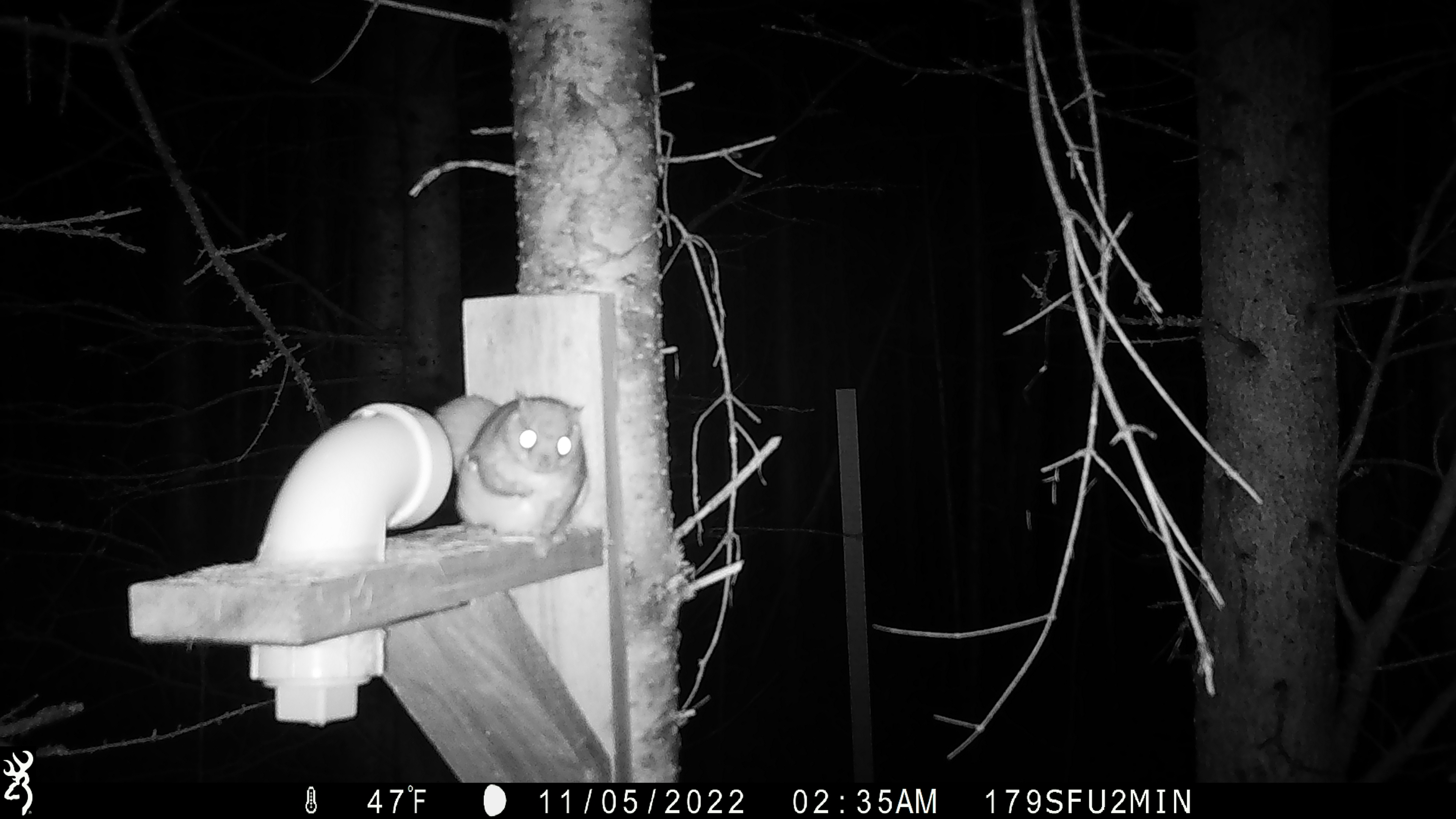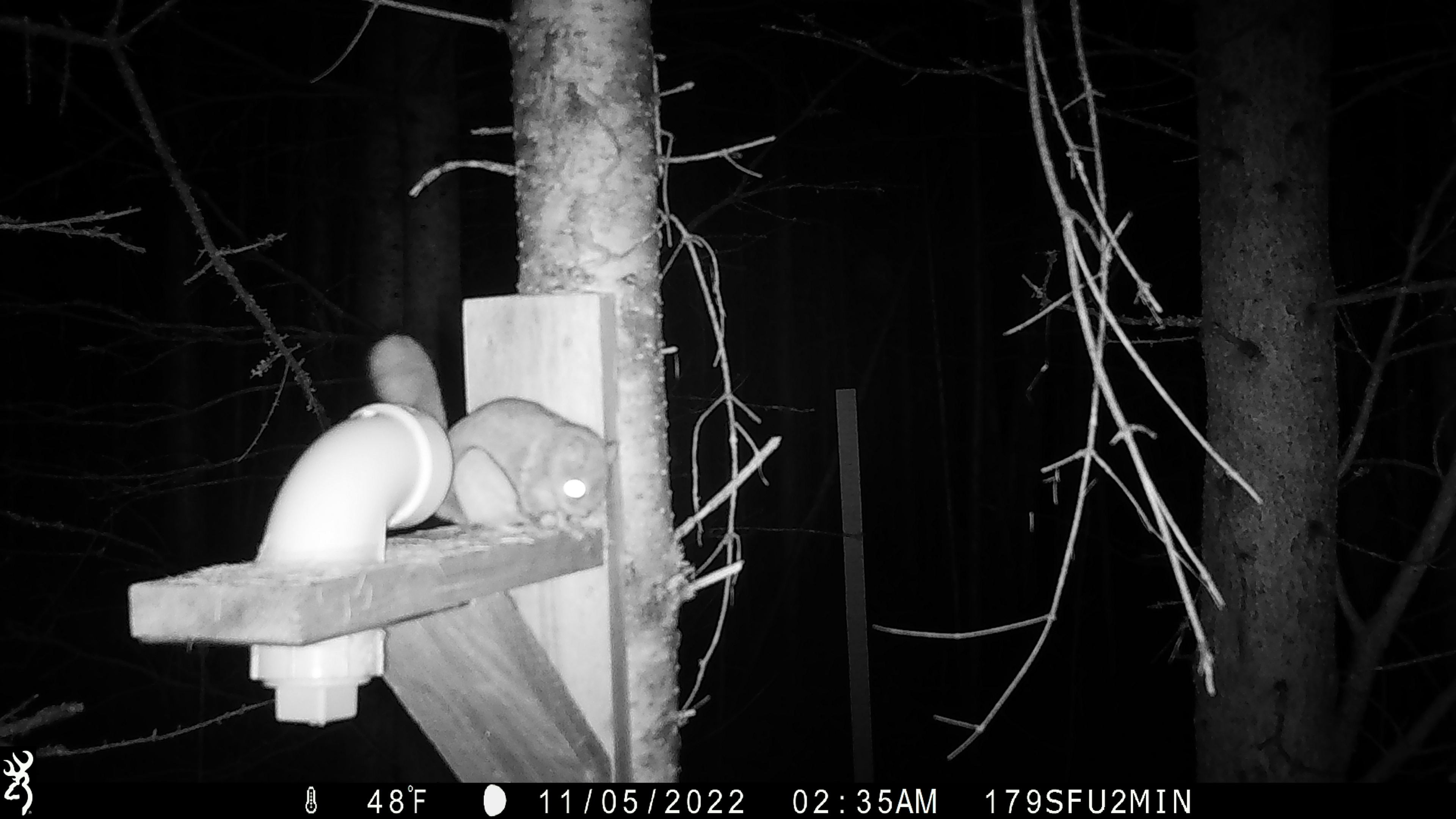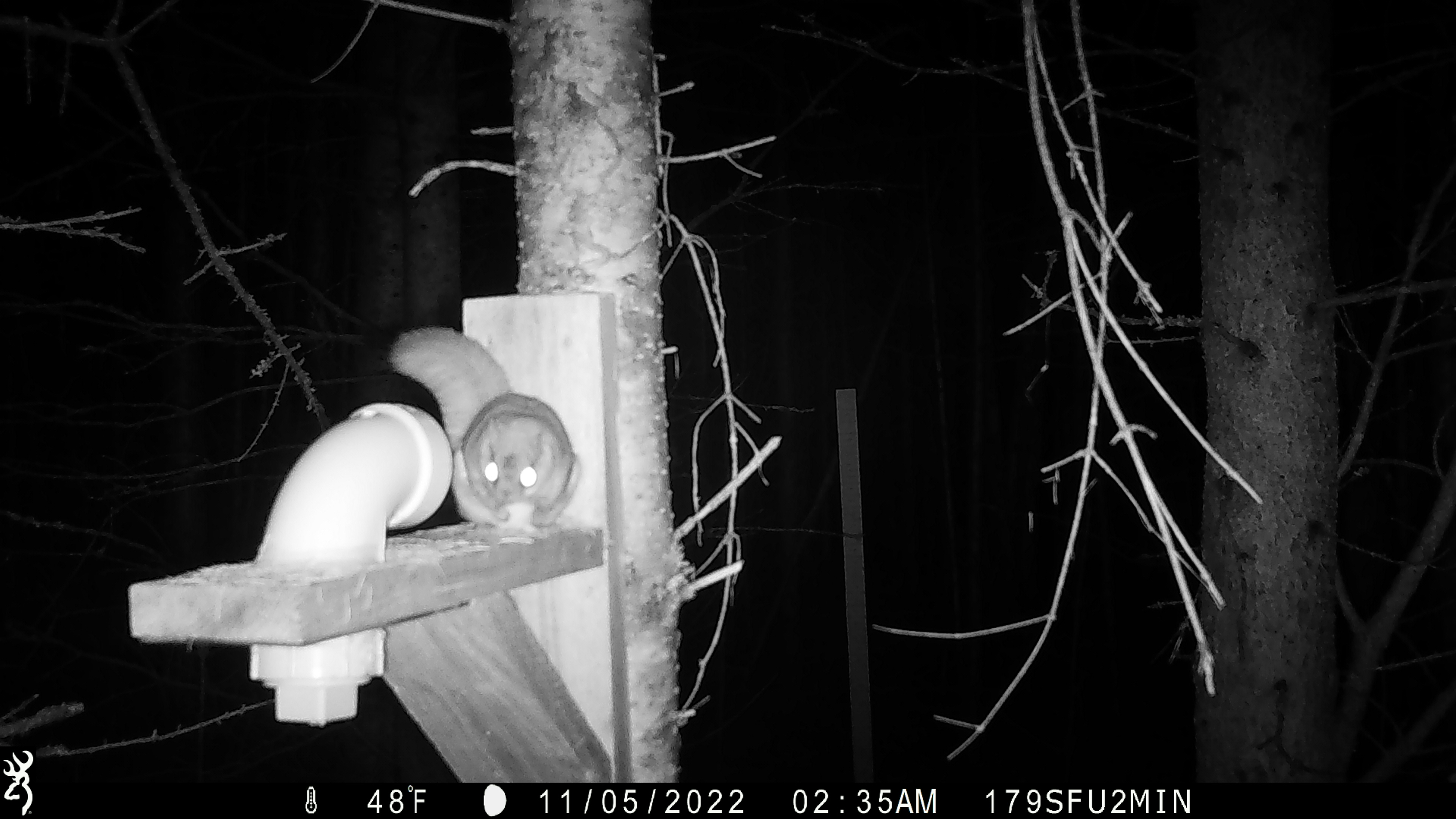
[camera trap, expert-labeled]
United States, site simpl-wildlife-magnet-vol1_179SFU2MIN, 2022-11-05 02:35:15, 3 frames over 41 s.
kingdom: Animalia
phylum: Chordata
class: Mammalia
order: Rodentia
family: Sciuridae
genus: Glaucomys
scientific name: Glaucomys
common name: flying squirrel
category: flying squirrel sp.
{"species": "flying squirrel sp. (flying squirrel) (Glaucomys)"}